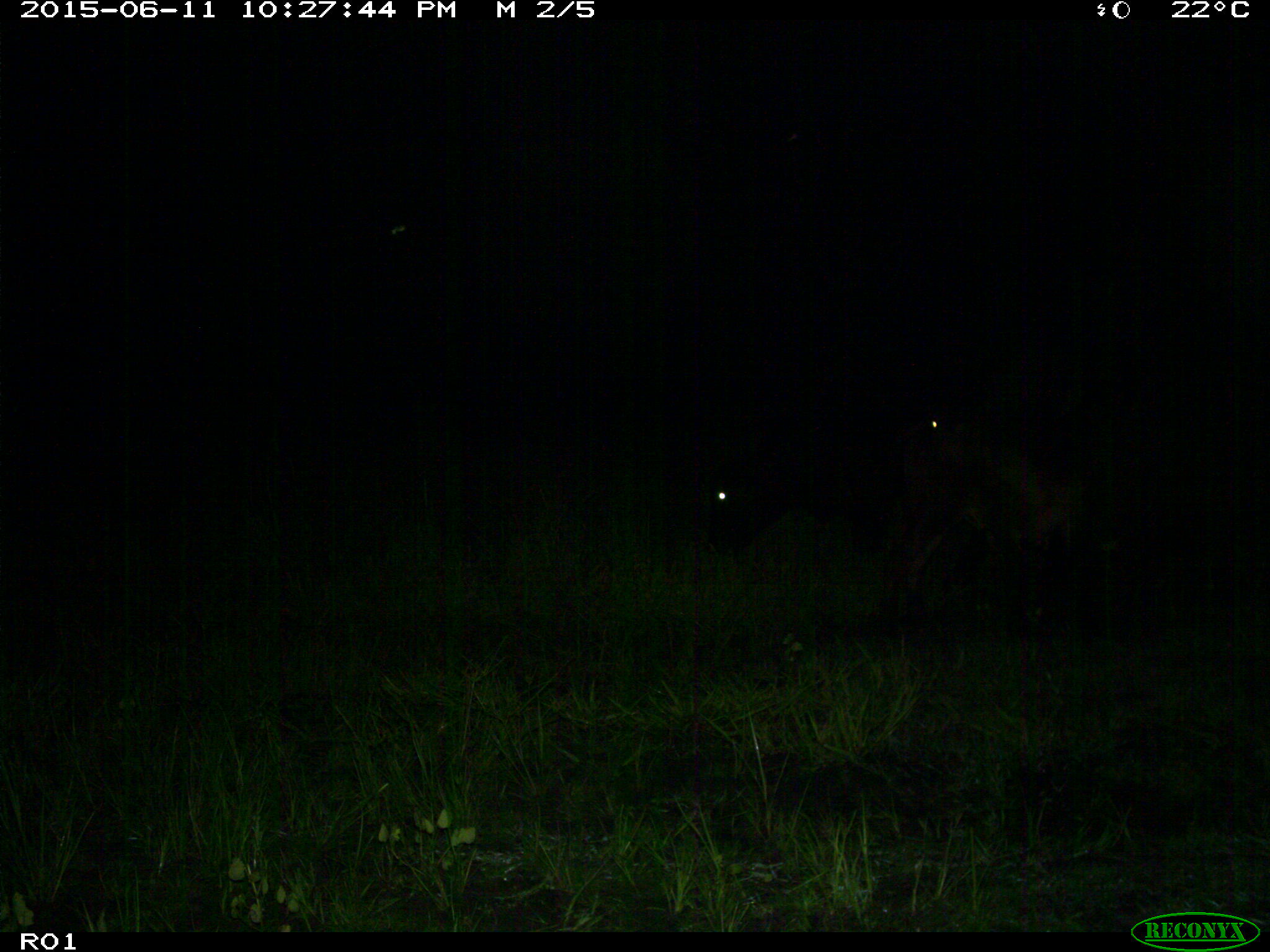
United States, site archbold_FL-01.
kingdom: Animalia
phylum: Chordata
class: Mammalia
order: Artiodactyla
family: Bovidae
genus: Bos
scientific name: Bos taurus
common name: domestic cow